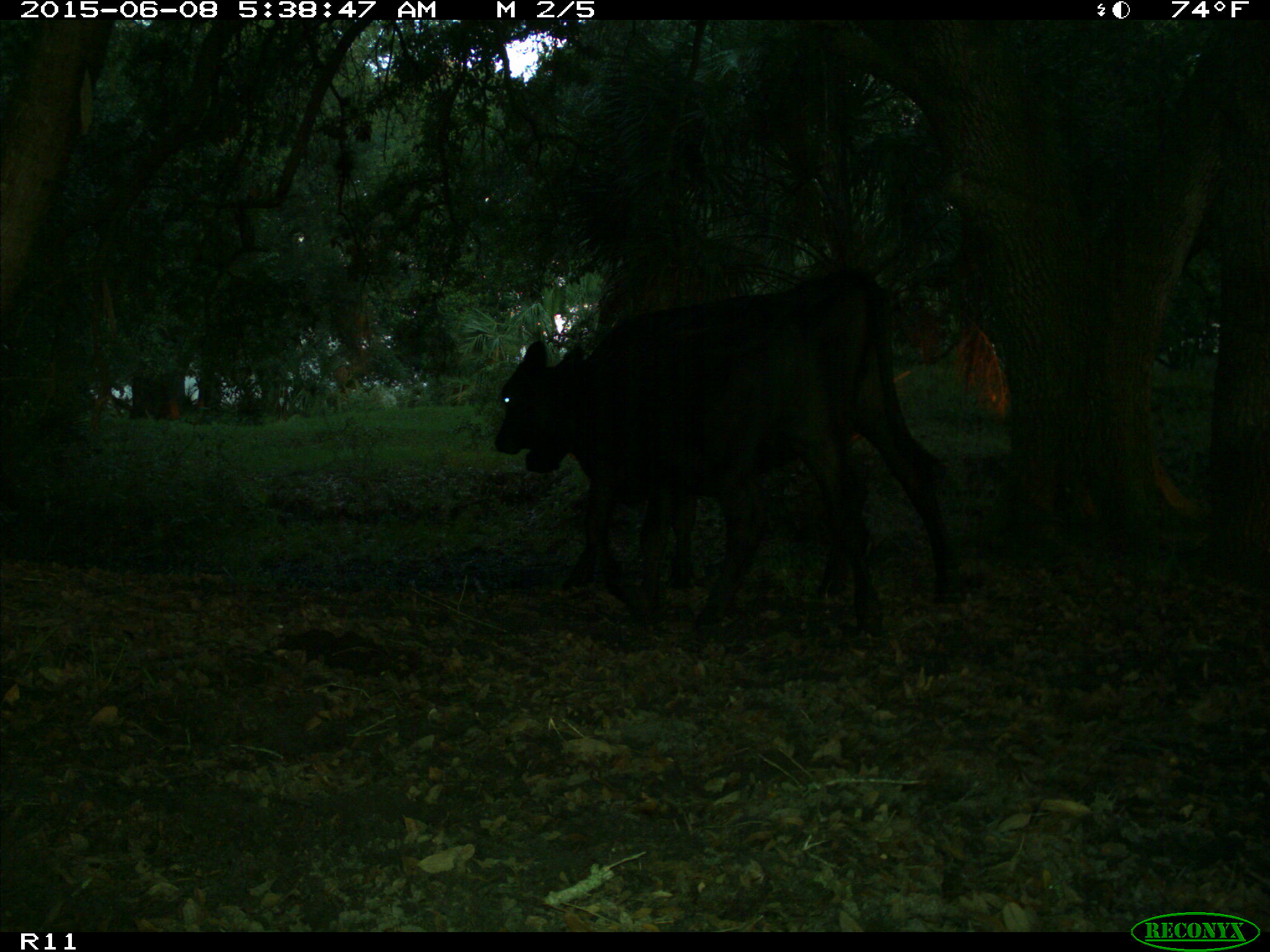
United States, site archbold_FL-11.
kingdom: Animalia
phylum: Chordata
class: Mammalia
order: Artiodactyla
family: Bovidae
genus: Bos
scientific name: Bos taurus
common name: domestic cow